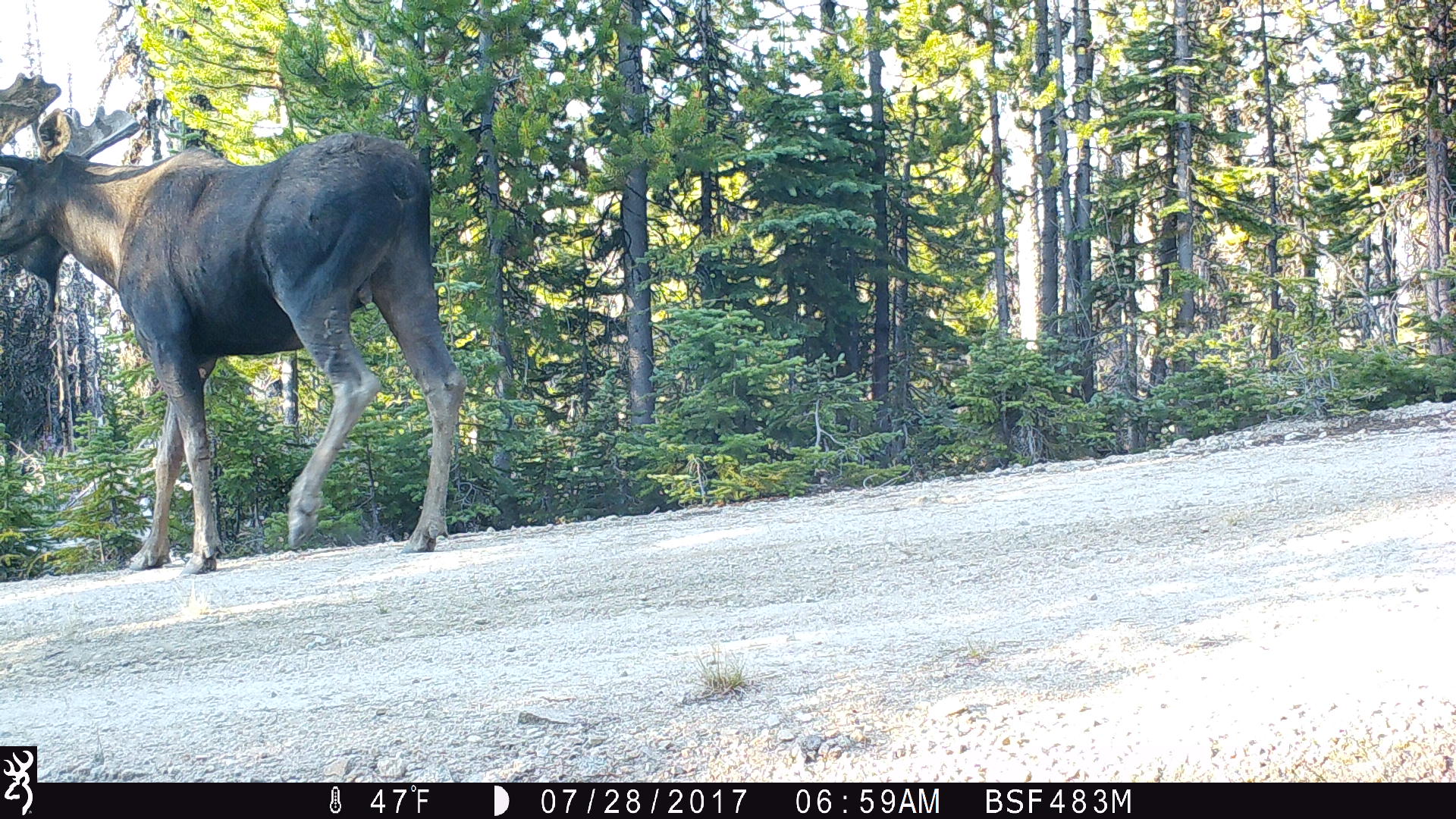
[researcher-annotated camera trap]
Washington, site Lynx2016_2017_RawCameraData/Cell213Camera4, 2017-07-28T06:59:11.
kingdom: Animalia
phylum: Chordata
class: Mammalia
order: Artiodactyla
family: Cervidae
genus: Alces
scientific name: Alces alces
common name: moose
Alces alces (moose). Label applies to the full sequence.